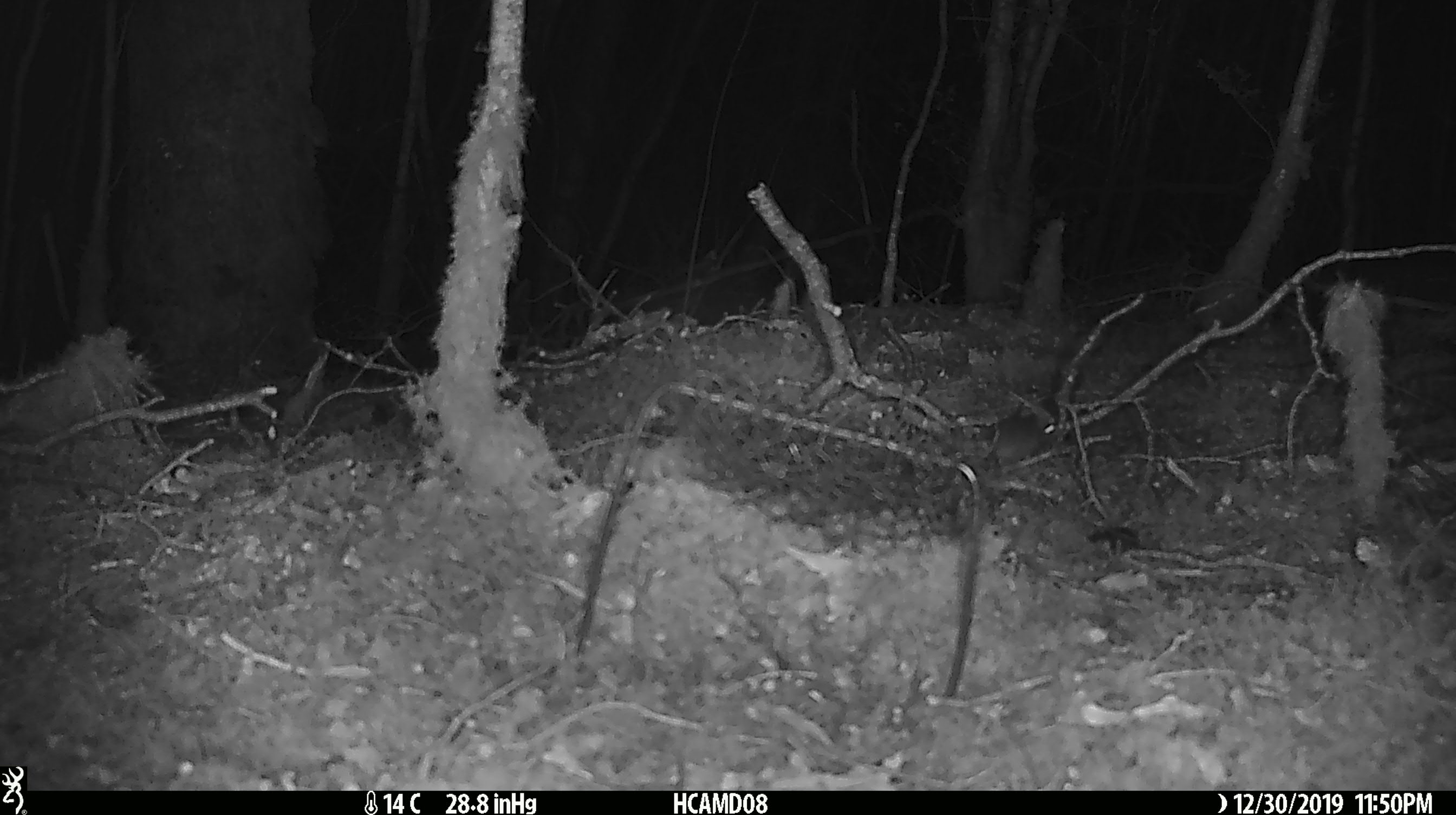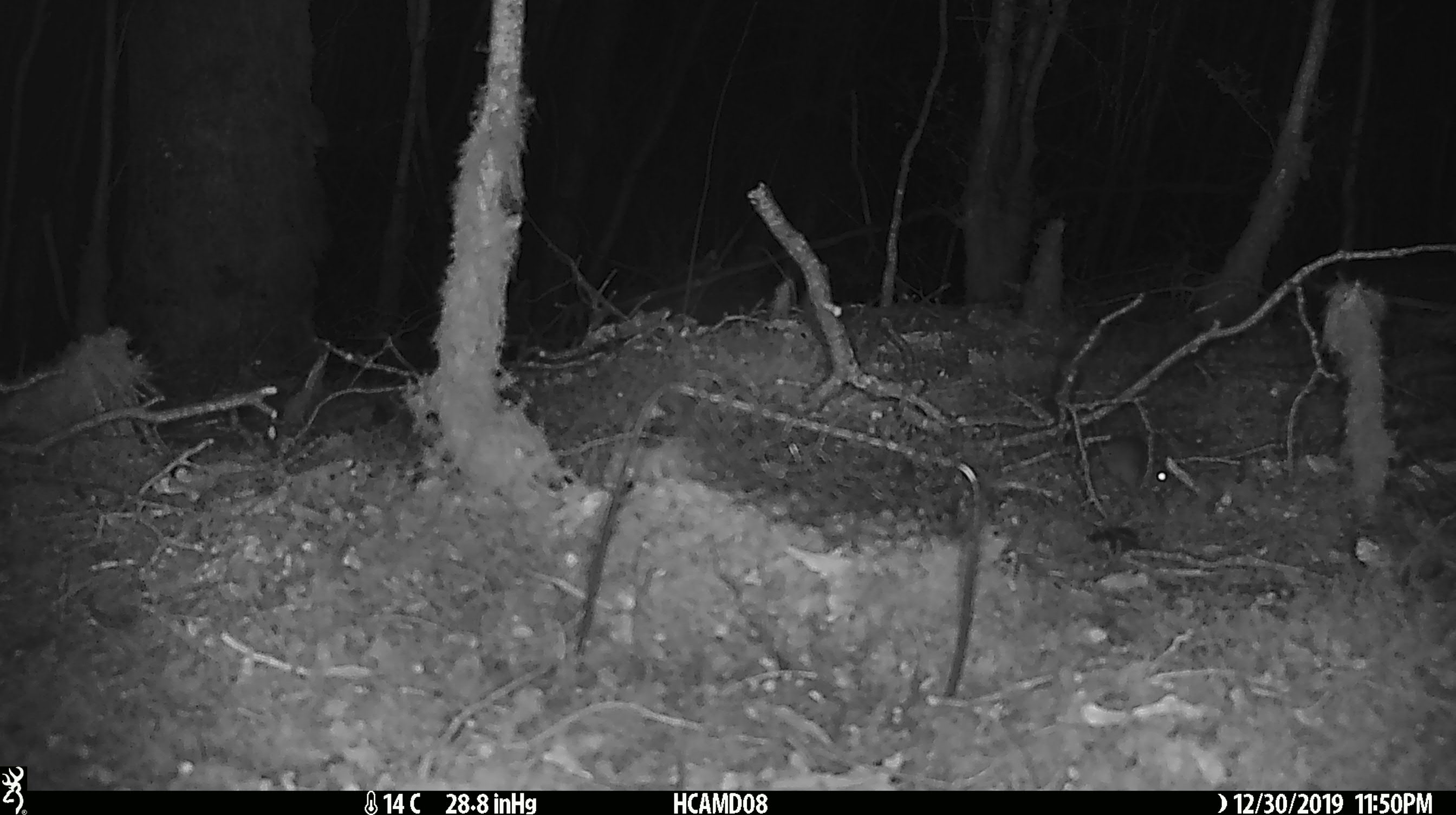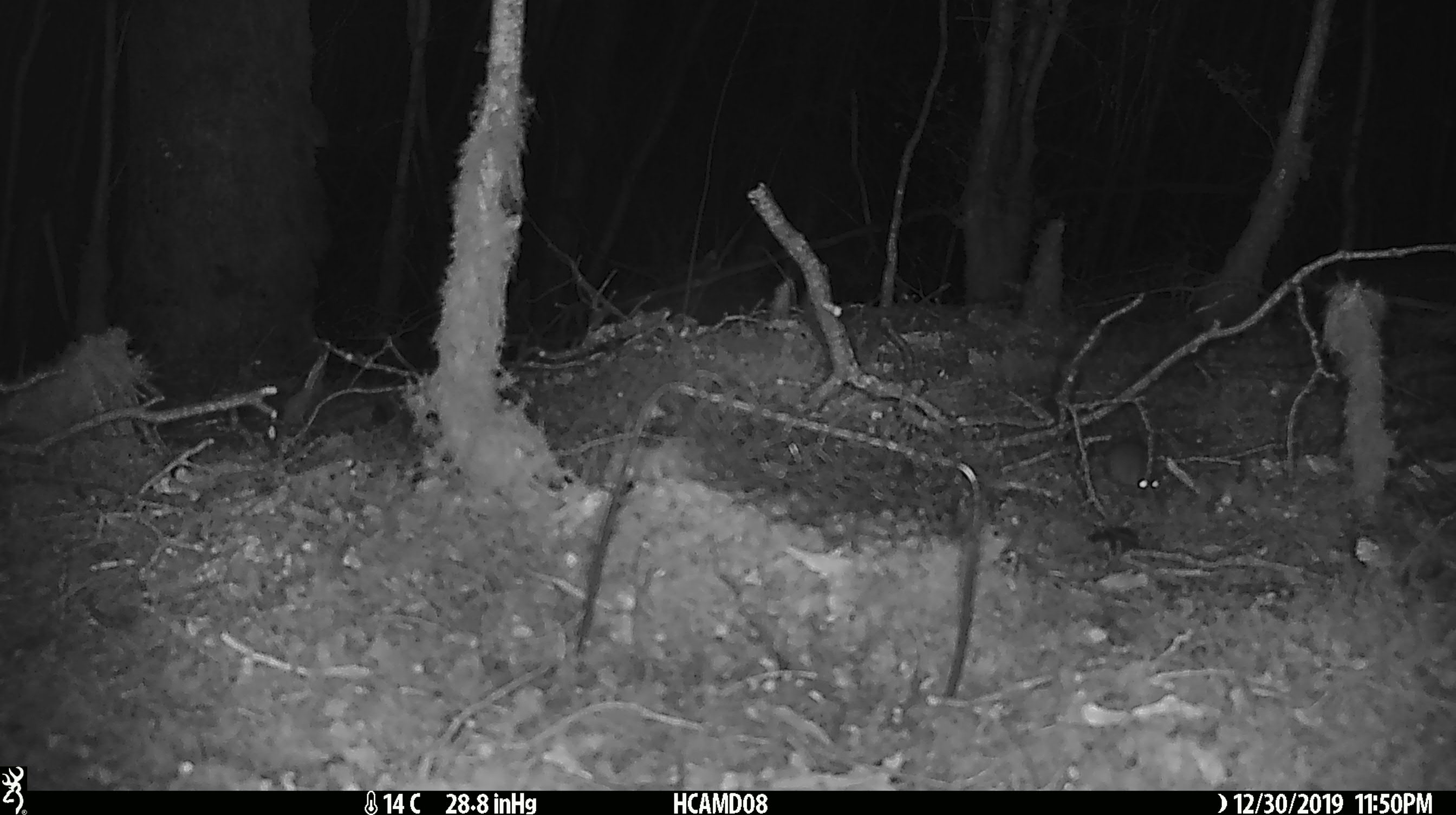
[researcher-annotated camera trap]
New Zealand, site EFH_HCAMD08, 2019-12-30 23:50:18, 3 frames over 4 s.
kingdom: Animalia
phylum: Chordata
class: Mammalia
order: Rodentia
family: Muridae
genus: Mus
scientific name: Mus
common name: mouse